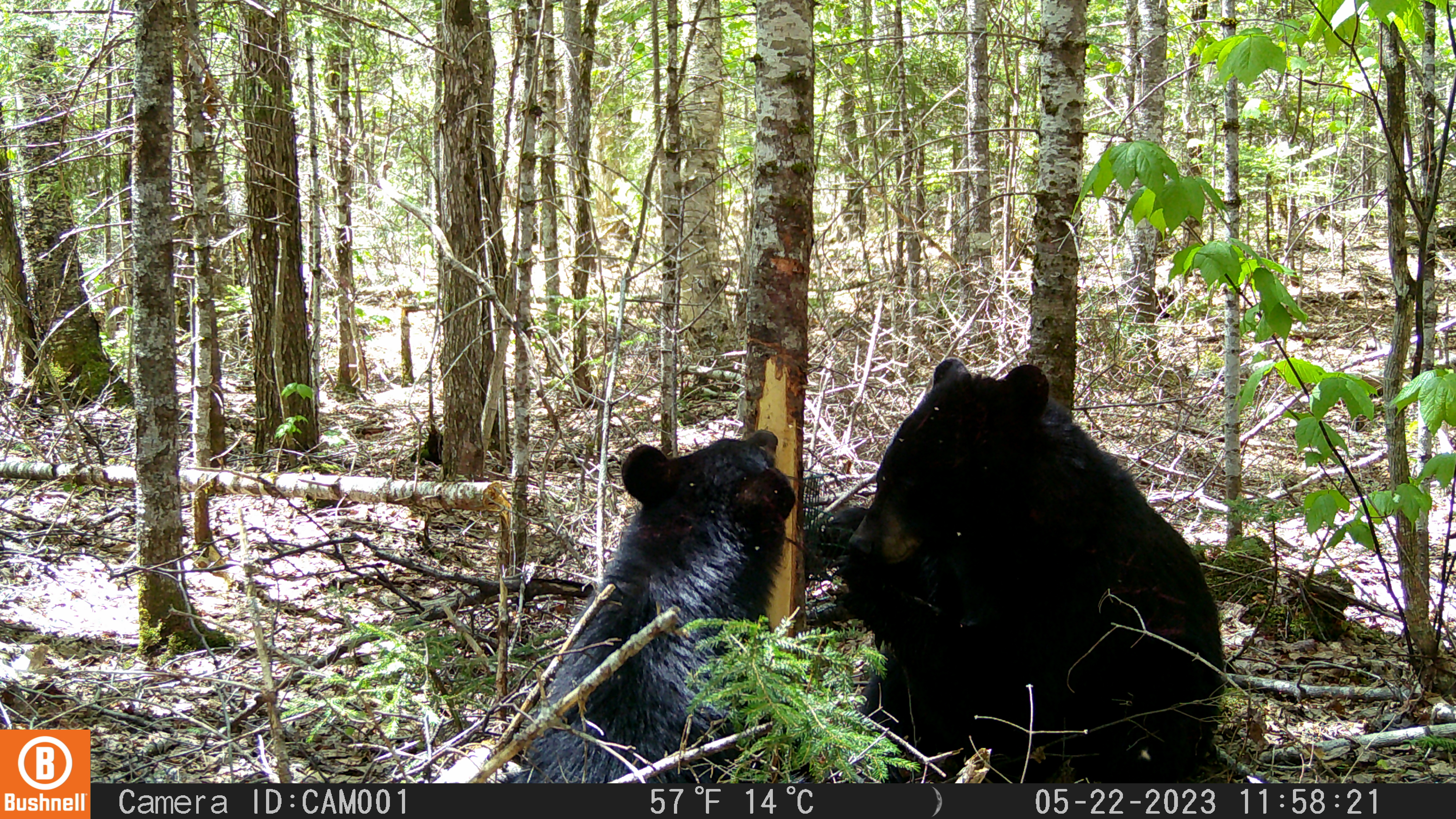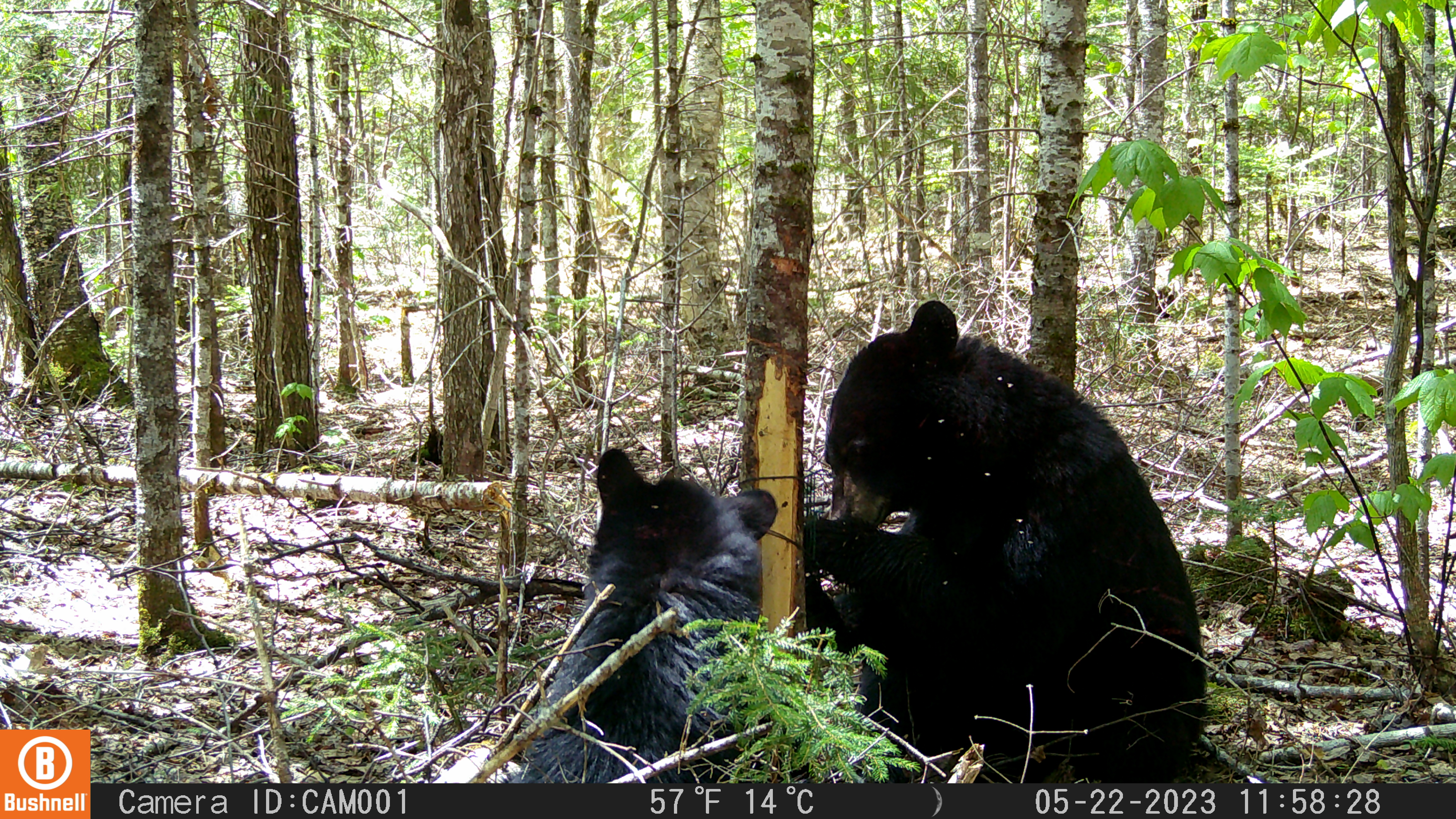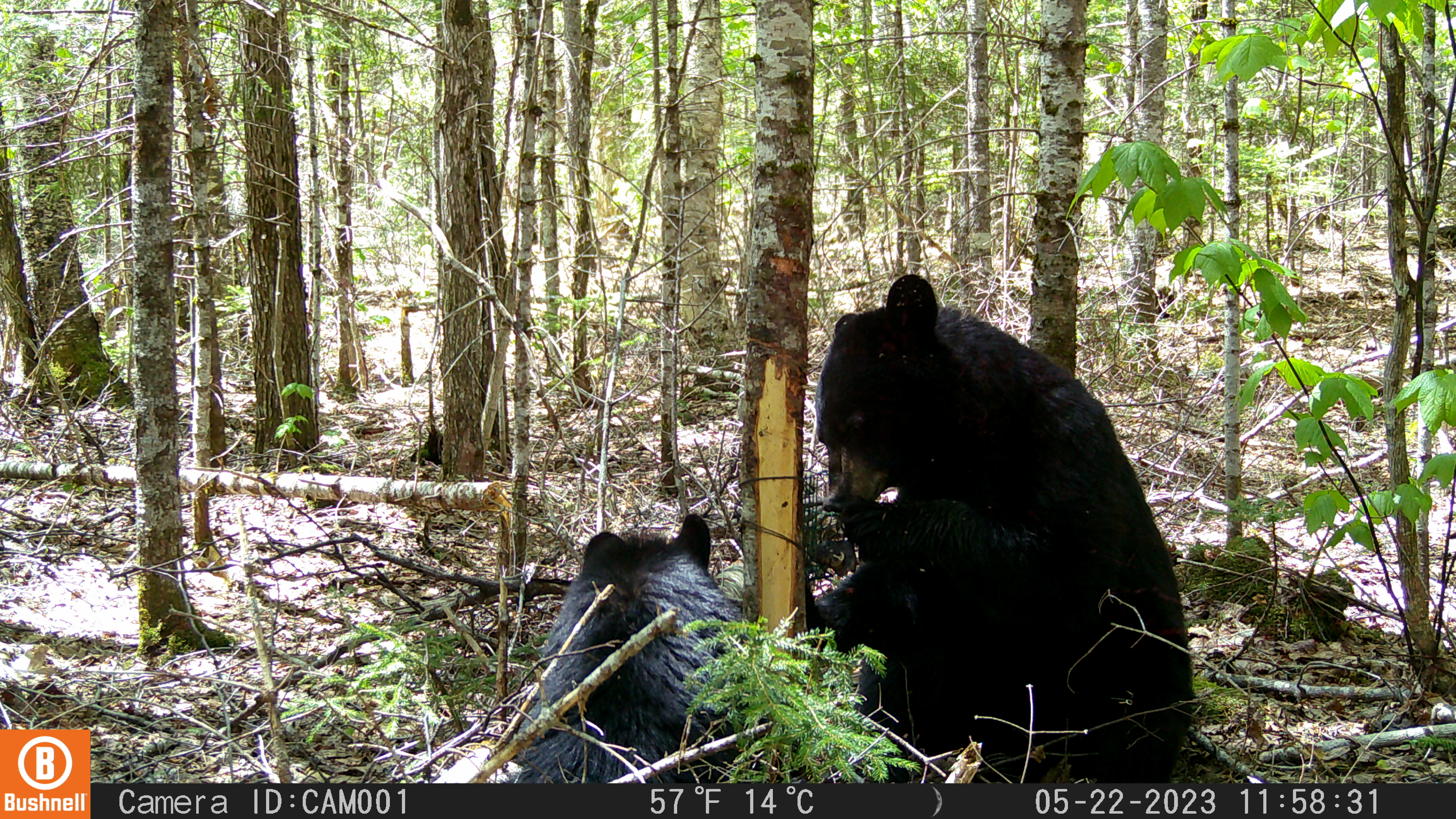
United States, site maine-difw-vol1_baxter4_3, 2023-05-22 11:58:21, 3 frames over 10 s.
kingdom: Animalia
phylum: Chordata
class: Mammalia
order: Carnivora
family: Ursidae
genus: Ursus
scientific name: Ursus americanus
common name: black bear